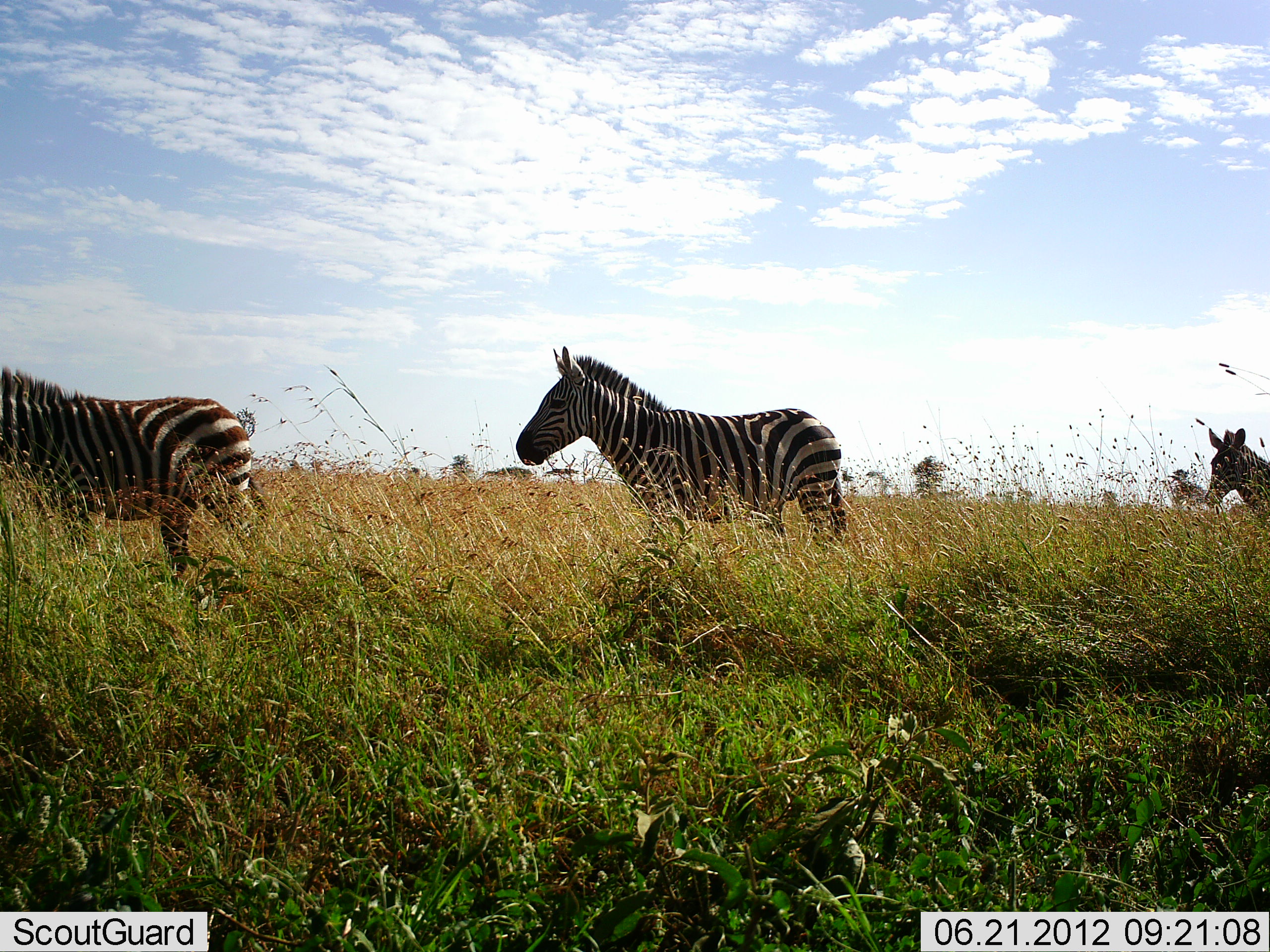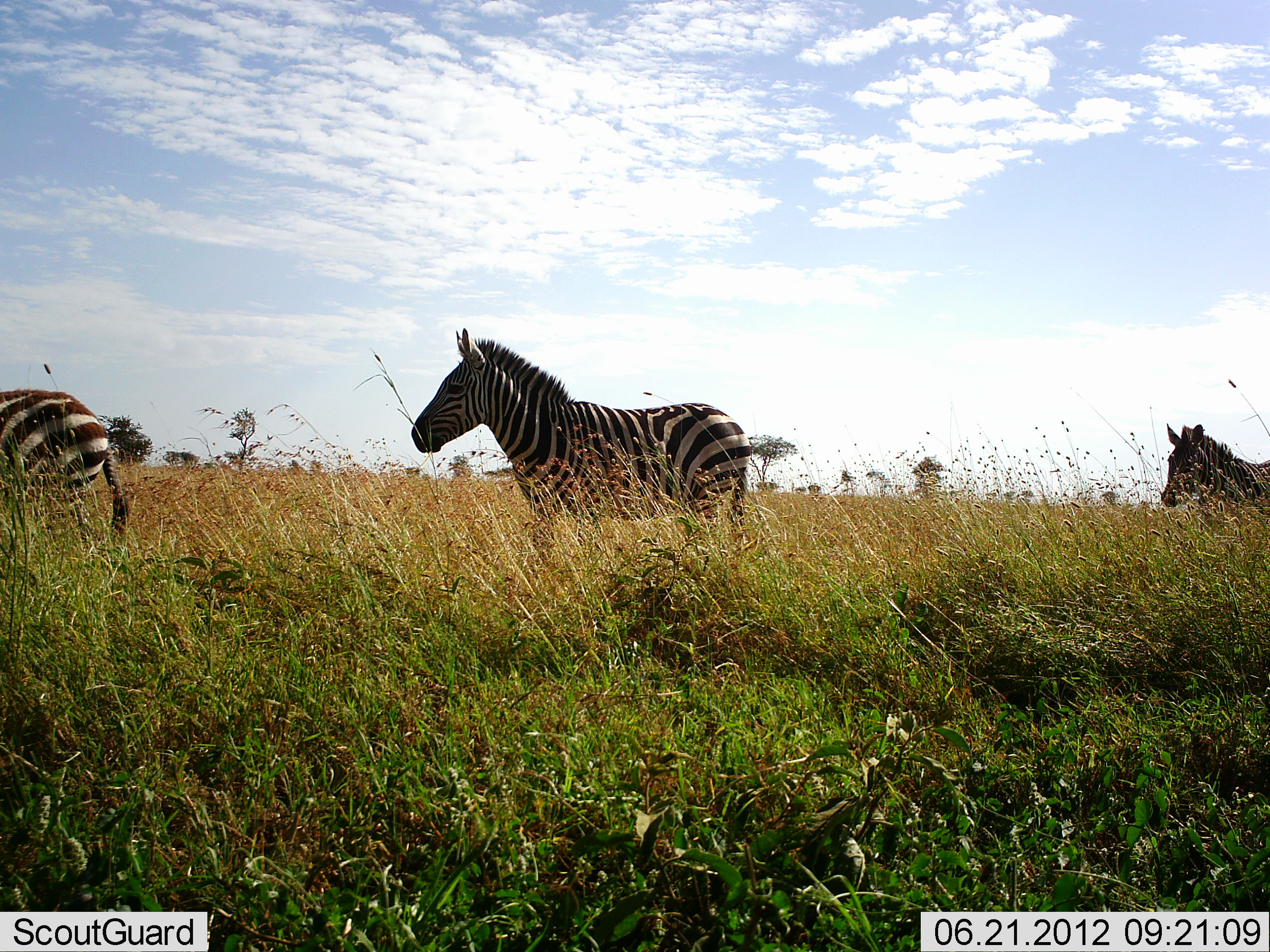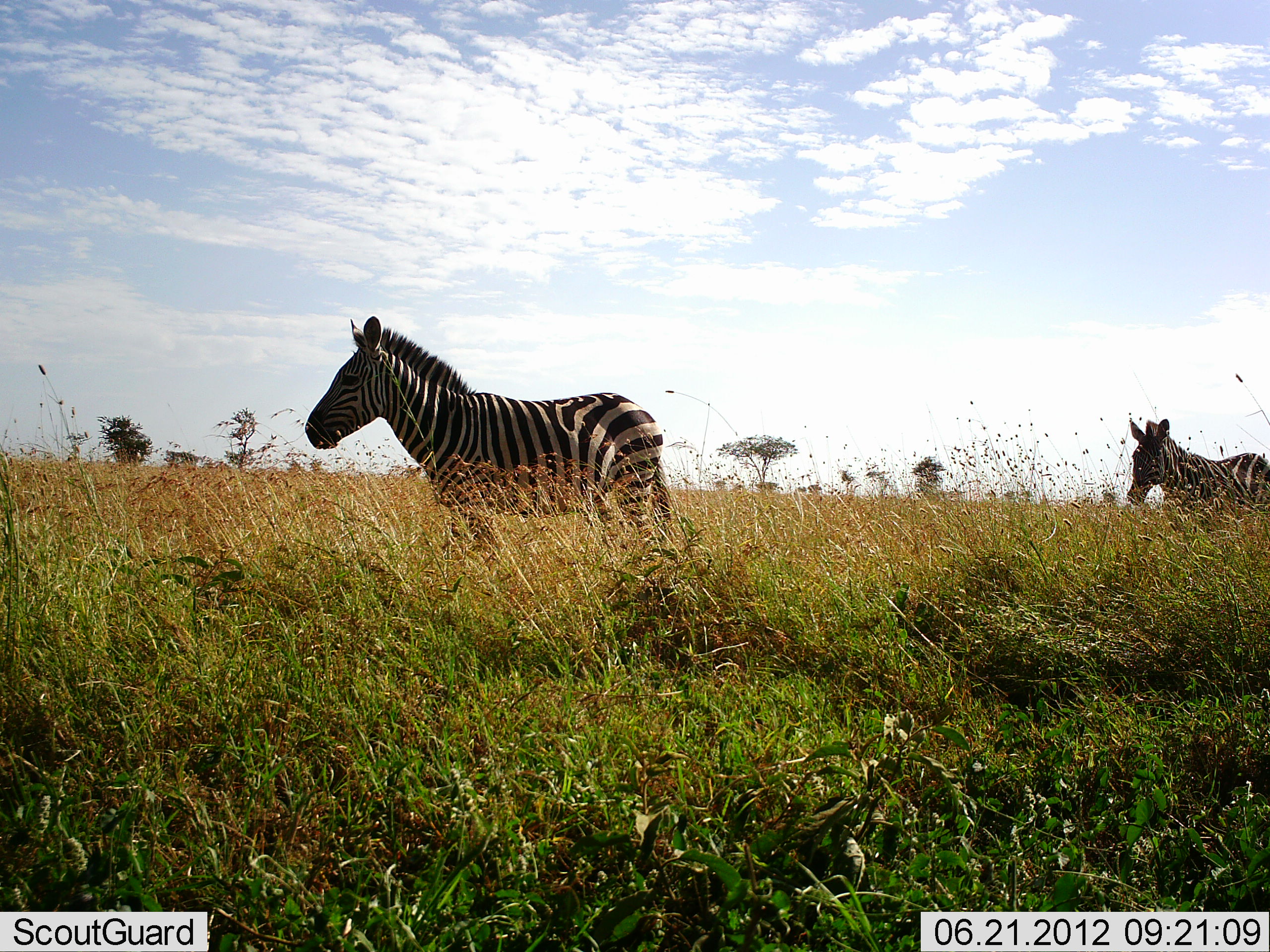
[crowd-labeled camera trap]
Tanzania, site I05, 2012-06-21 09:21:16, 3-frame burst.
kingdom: Animalia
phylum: Chordata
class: Mammalia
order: Perissodactyla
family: Equidae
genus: Equus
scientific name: Equus quagga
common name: plains zebra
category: zebra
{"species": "zebra (plains zebra) (Equus quagga)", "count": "3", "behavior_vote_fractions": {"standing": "0%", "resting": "0%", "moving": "100%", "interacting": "0%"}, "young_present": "0%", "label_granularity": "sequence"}